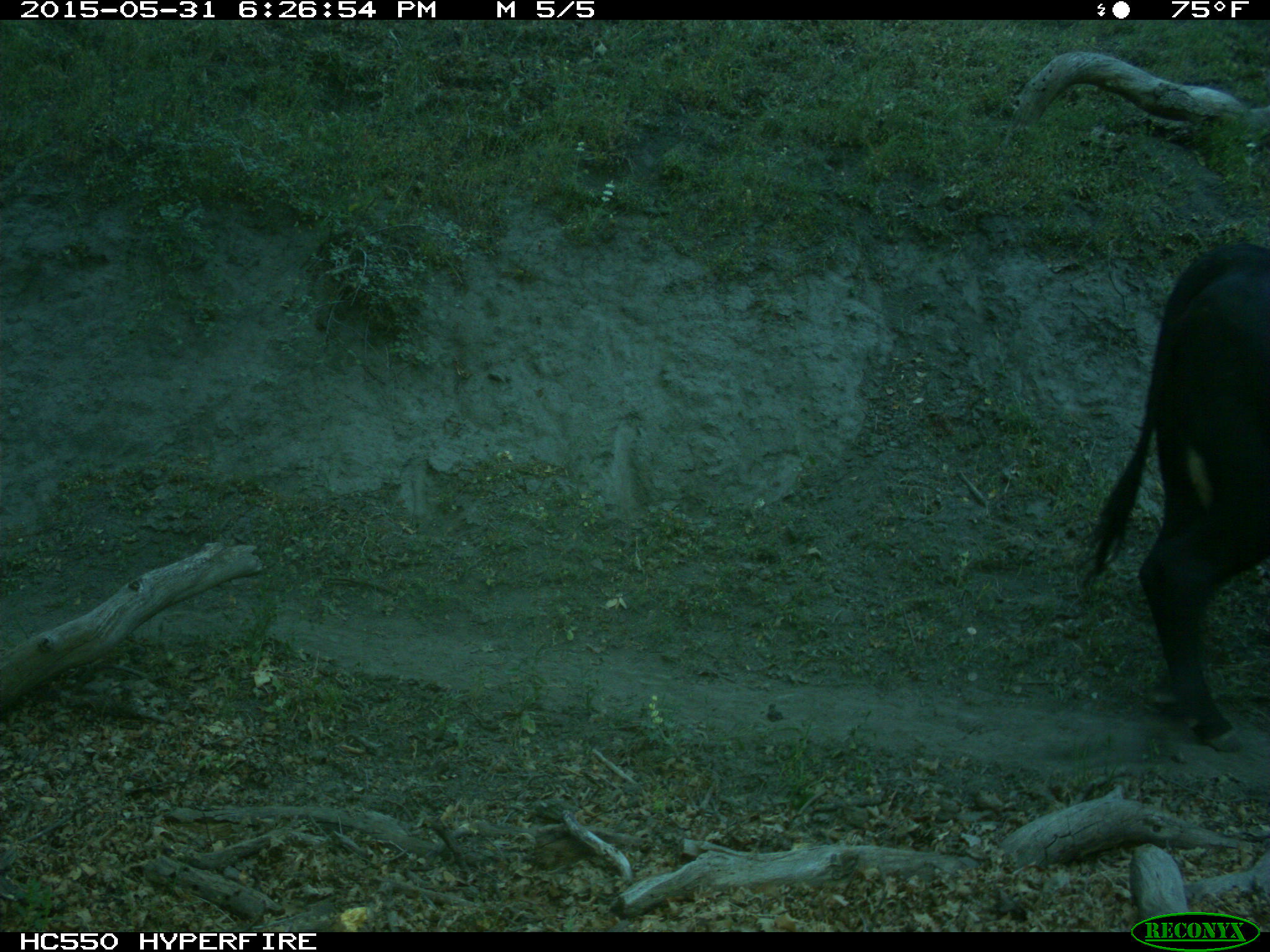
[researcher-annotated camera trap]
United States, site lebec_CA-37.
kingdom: Animalia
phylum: Chordata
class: Mammalia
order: Artiodactyla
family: Bovidae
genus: Bos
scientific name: Bos taurus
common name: domestic cow